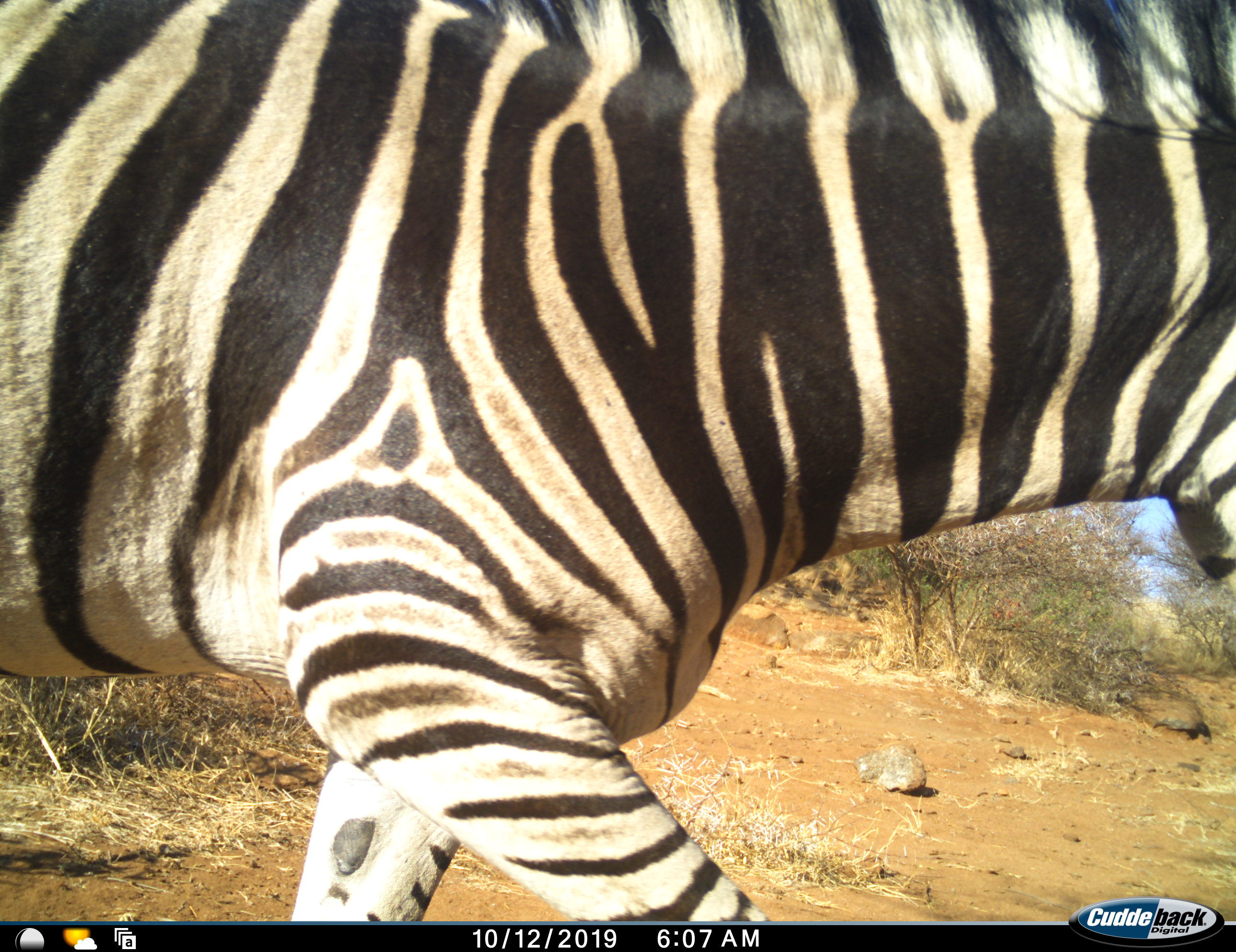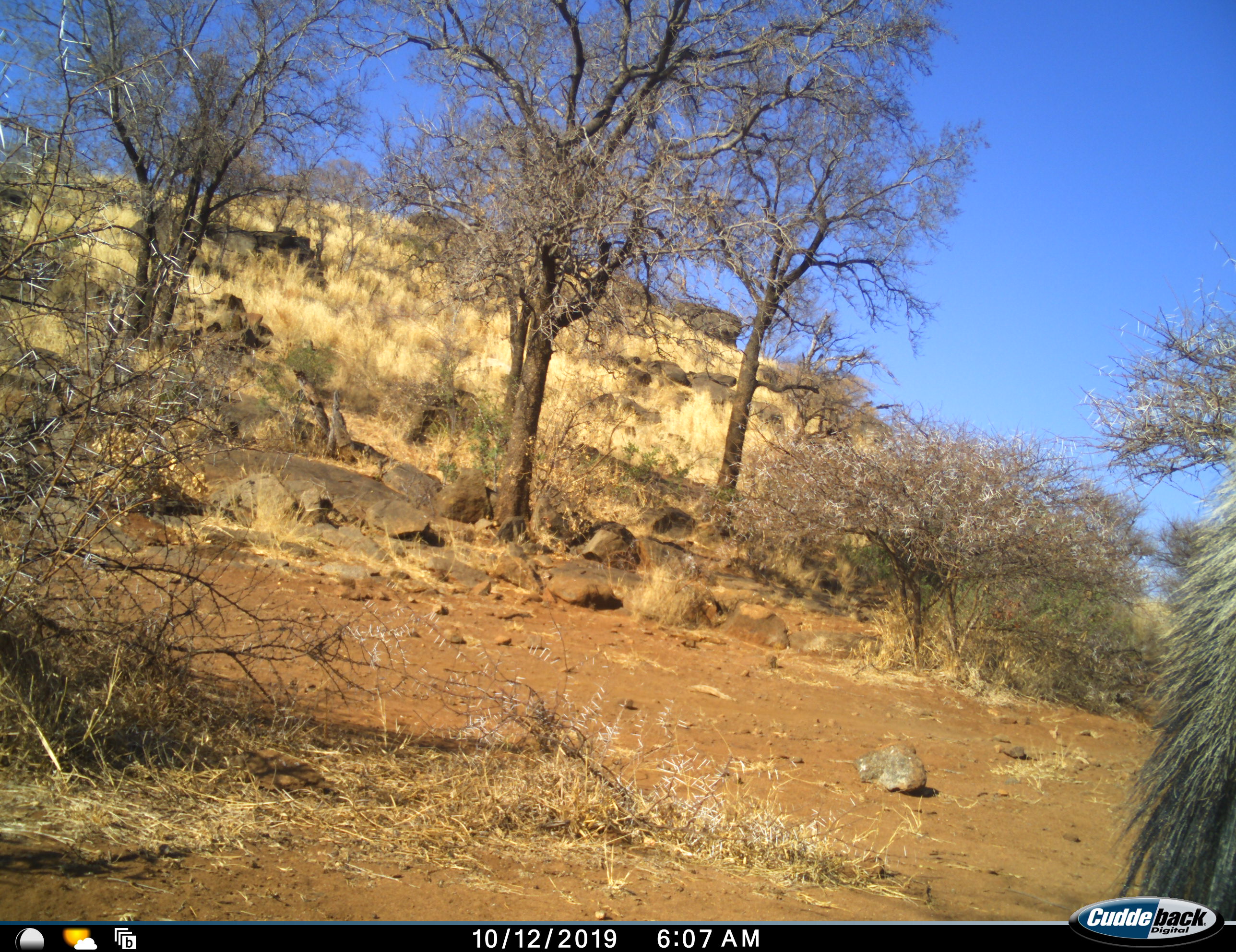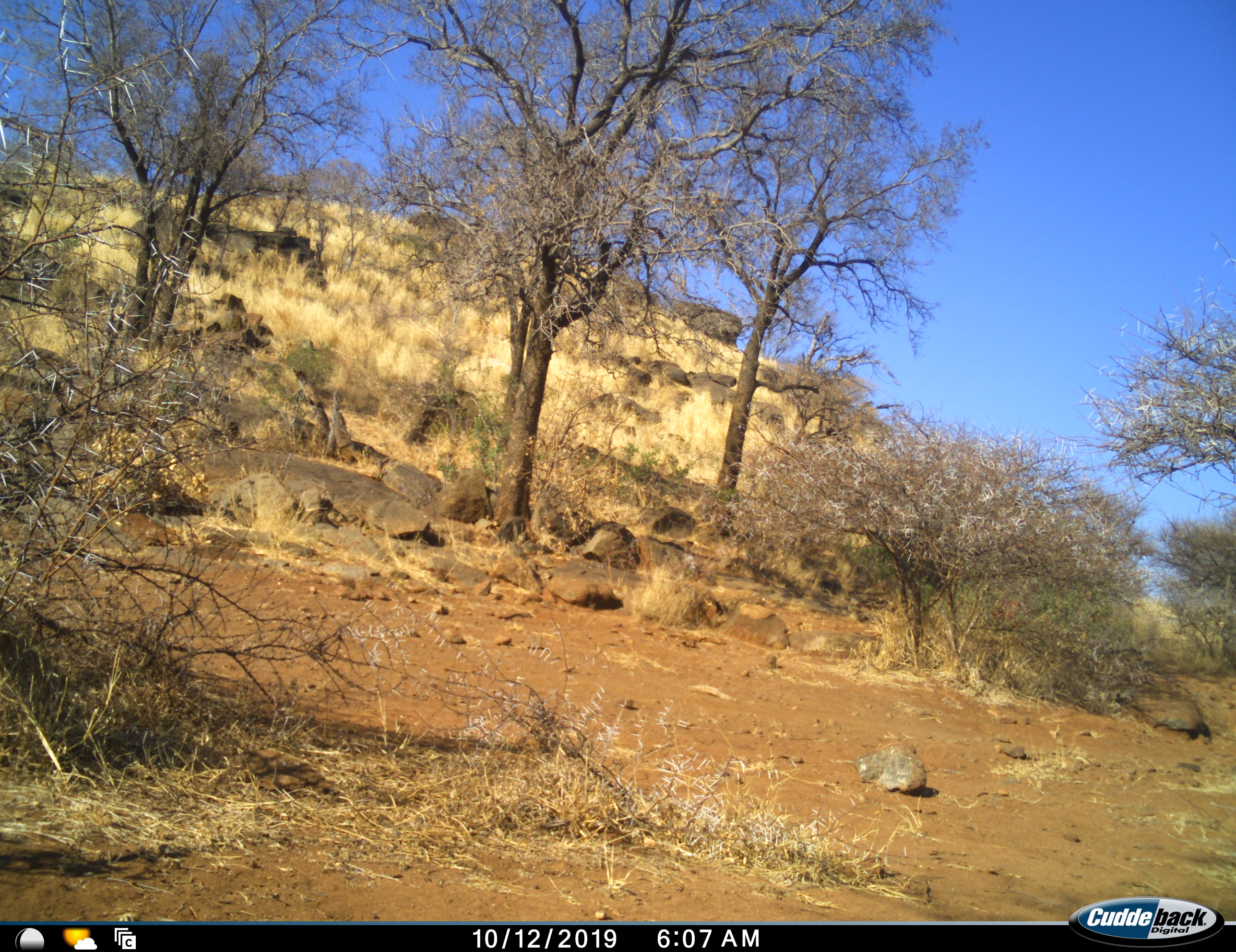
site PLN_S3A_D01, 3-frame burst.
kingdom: Animalia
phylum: Chordata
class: Mammalia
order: Perissodactyla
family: Equidae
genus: Equus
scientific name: Equus quagga burchellii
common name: burchell's zebra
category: zebraburchells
Zebraburchells (burchell's zebra) (Equus quagga burchellii), count 1. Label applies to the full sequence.